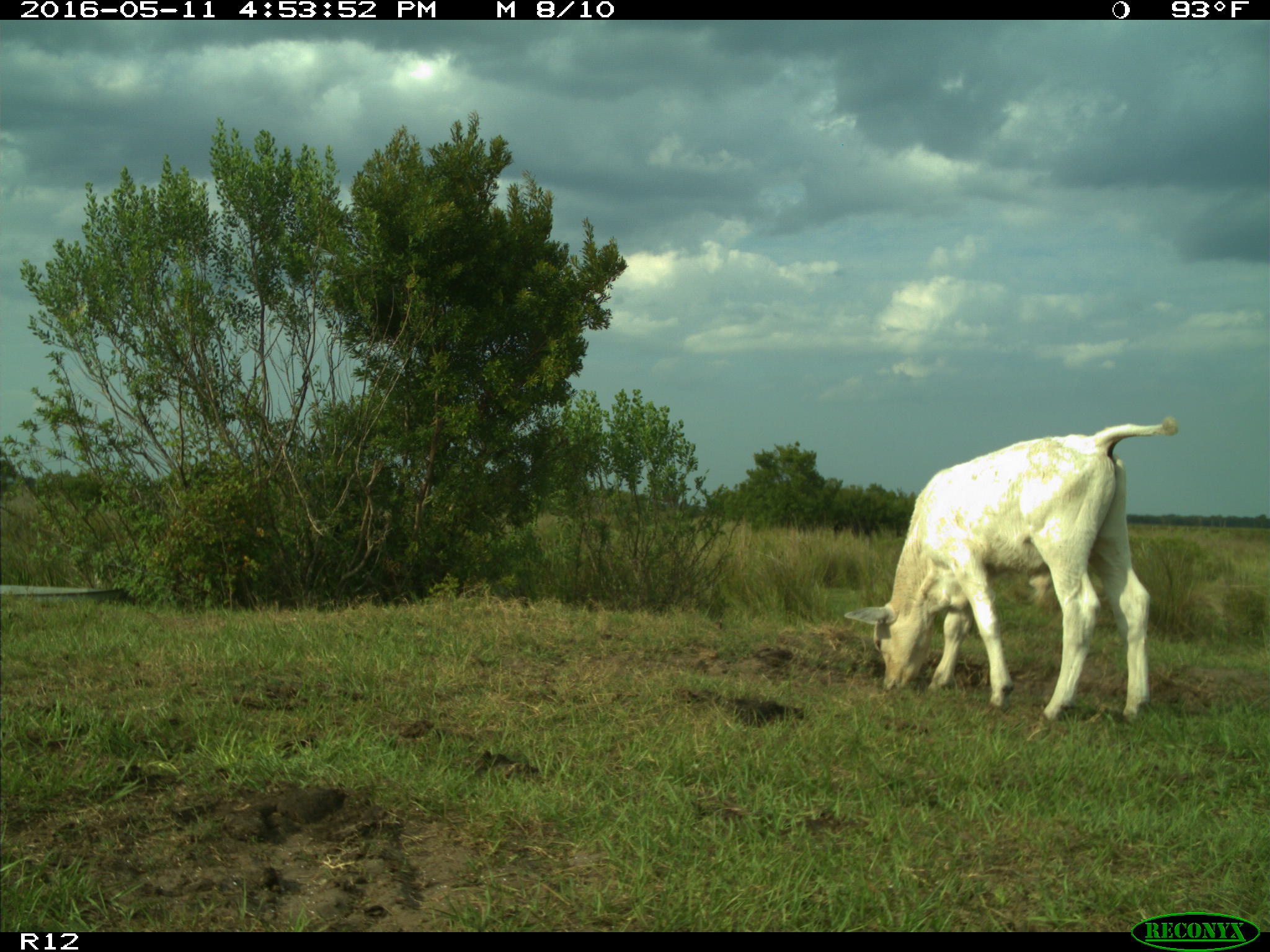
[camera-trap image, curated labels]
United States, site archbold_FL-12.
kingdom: Animalia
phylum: Chordata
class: Mammalia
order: Artiodactyla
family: Bovidae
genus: Bos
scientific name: Bos taurus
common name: domestic cow